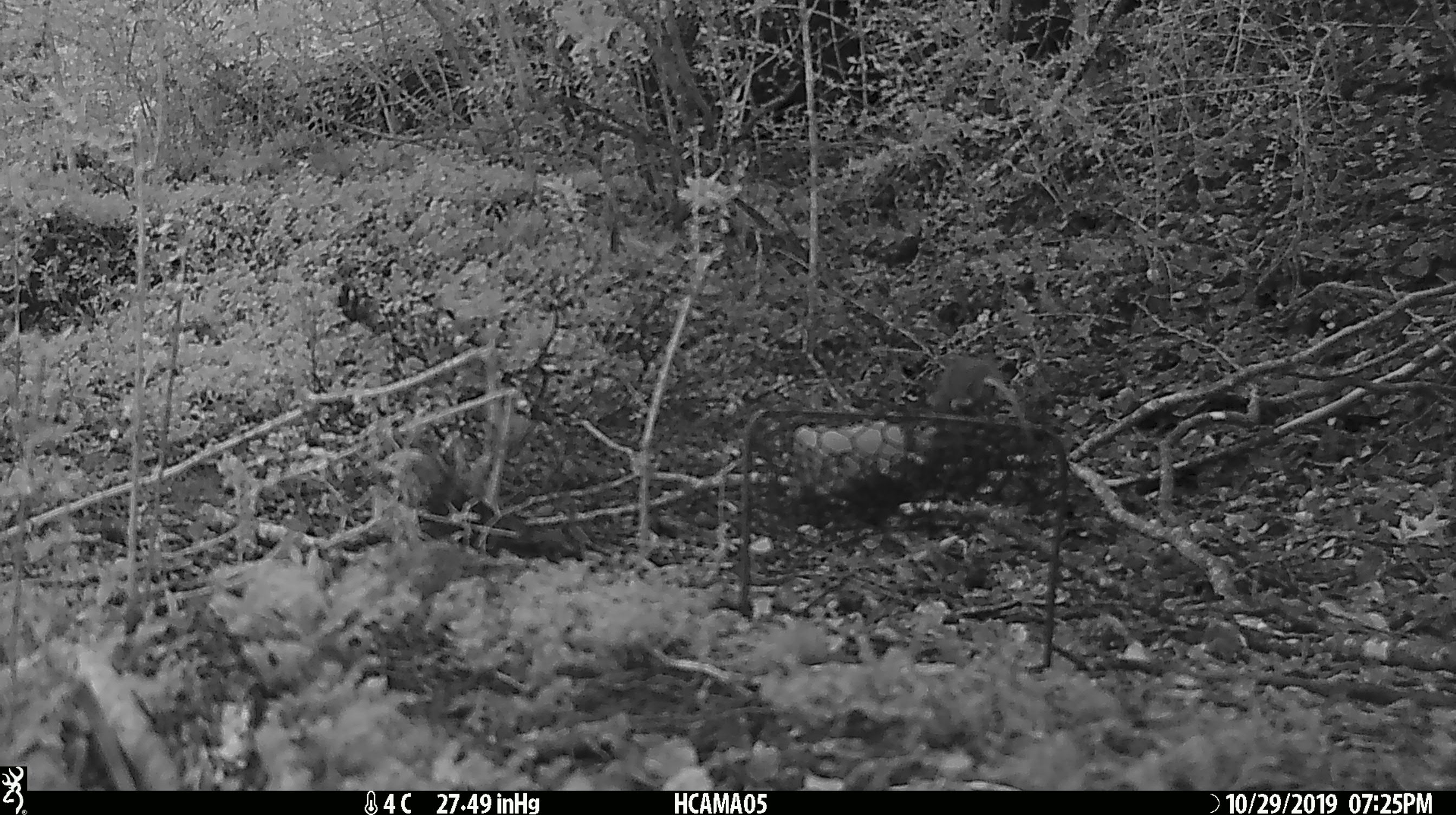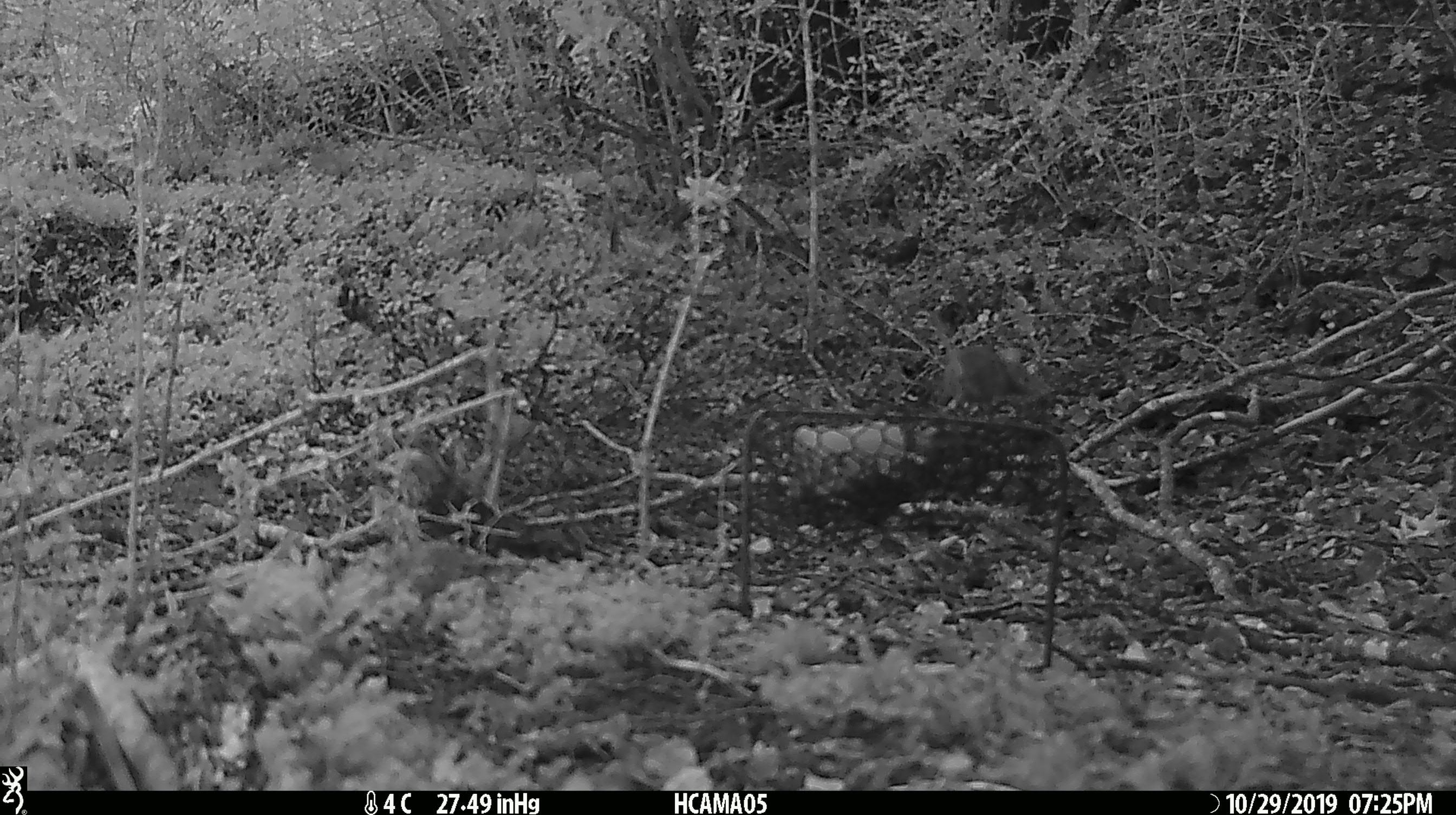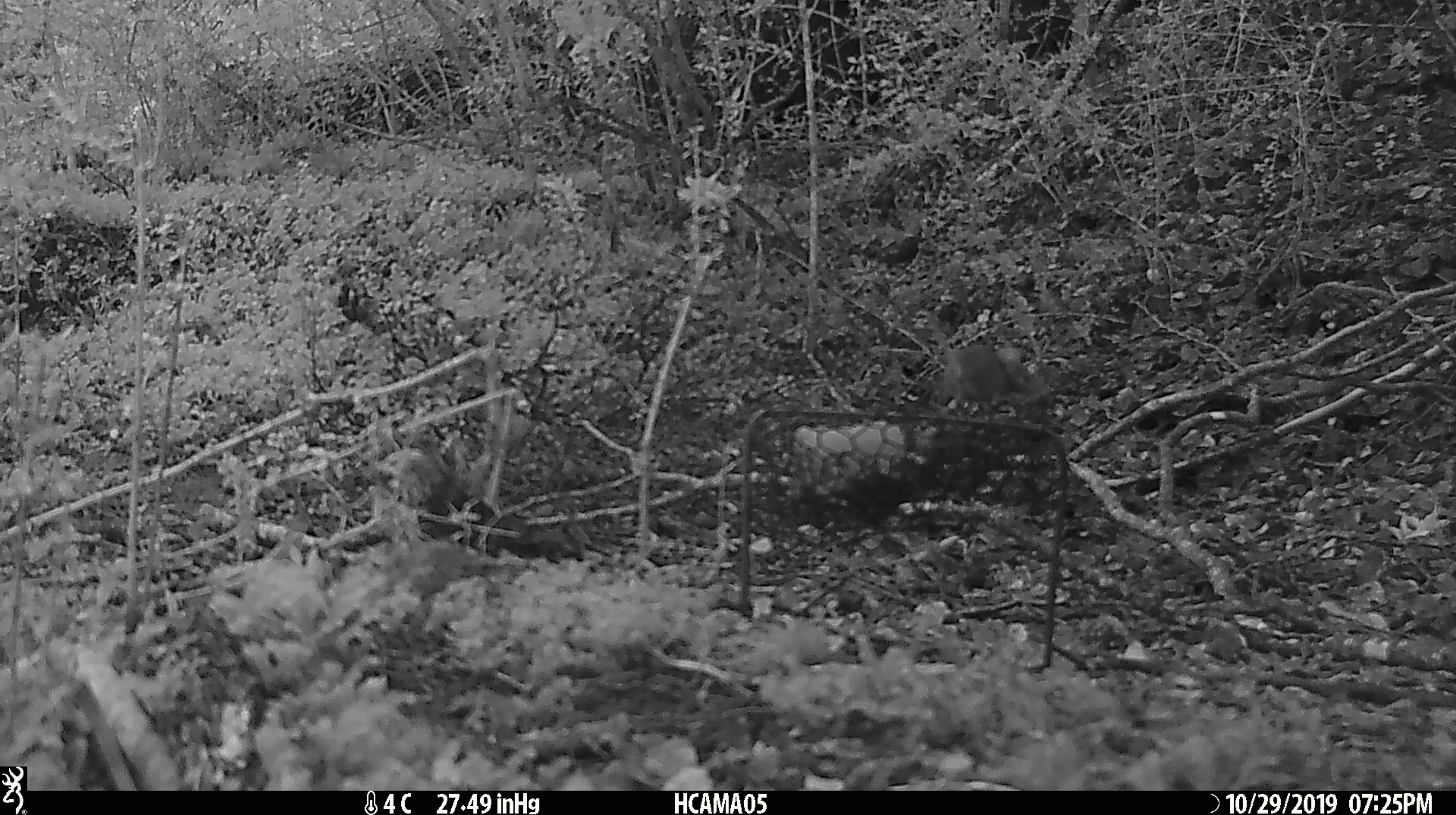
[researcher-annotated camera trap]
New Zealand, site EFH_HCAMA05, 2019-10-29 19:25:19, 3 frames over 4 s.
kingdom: Animalia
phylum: Chordata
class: Mammalia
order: Rodentia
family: Muridae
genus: Mus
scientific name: Mus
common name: mouse